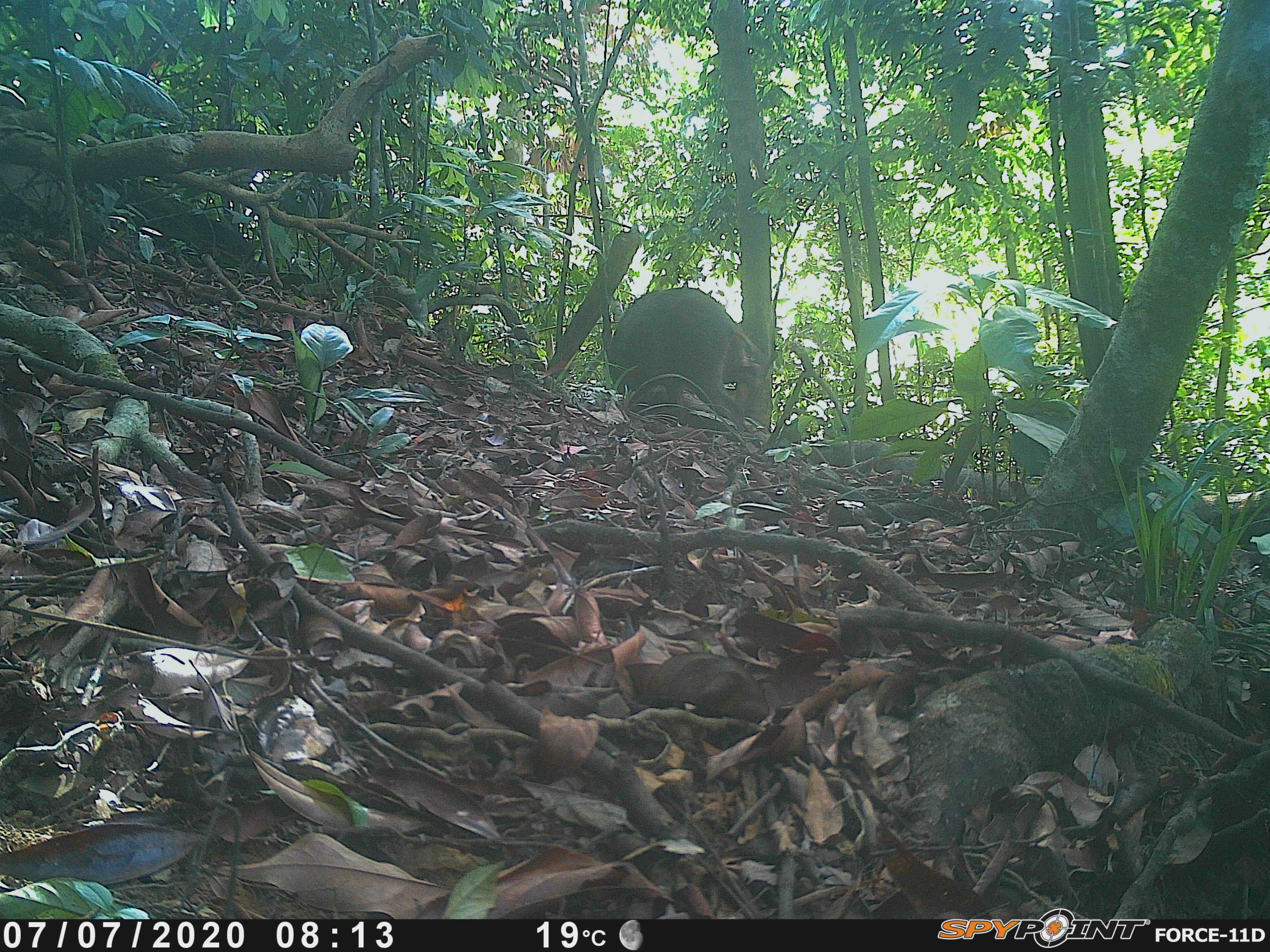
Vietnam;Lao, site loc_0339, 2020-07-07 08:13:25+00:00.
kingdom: Animalia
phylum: Chordata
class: Mammalia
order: Artiodactyla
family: Suidae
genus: Sus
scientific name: Sus scrofa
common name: eurasian wild pig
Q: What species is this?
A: Eurasian wild pig (Sus scrofa).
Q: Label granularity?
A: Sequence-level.